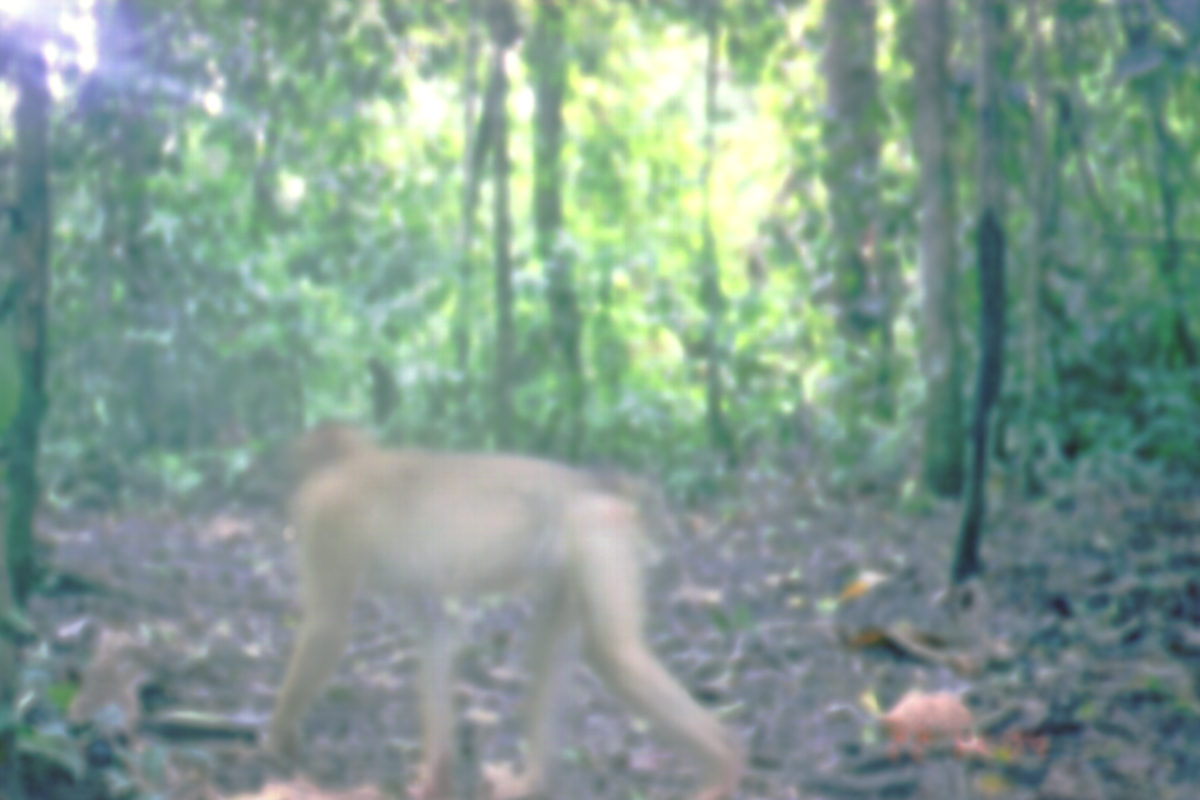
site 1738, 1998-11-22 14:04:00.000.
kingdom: Animalia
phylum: Chordata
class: Mammalia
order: Primates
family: Cercopithecidae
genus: Macaca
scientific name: Macaca nemestrina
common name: southern pig-tailed macaque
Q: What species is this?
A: Macaca nemestrina (southern pig-tailed macaque).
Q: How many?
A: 1.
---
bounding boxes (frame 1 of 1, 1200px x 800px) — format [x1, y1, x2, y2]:
macaca nemestrina: [257, 413, 756, 796]